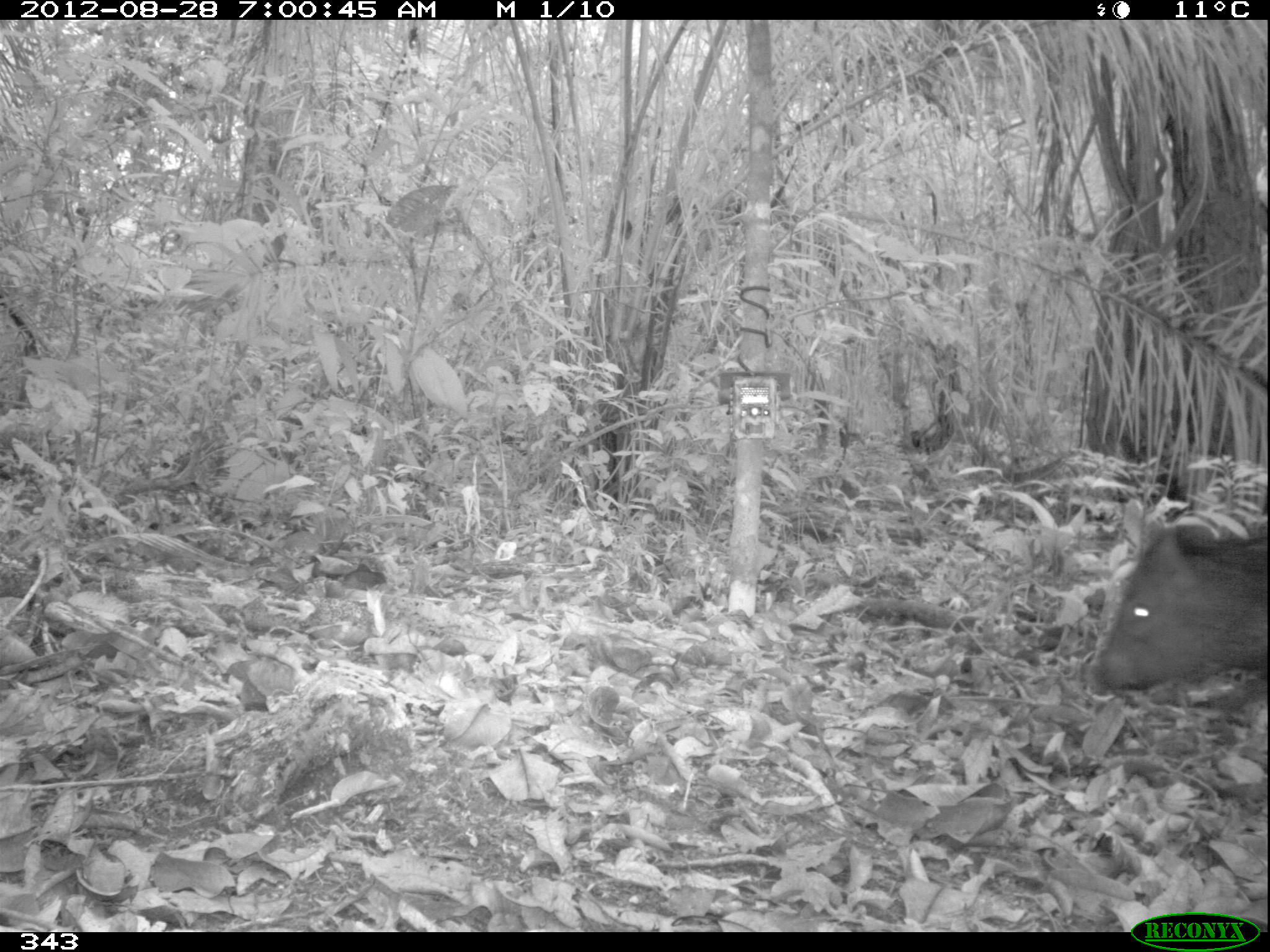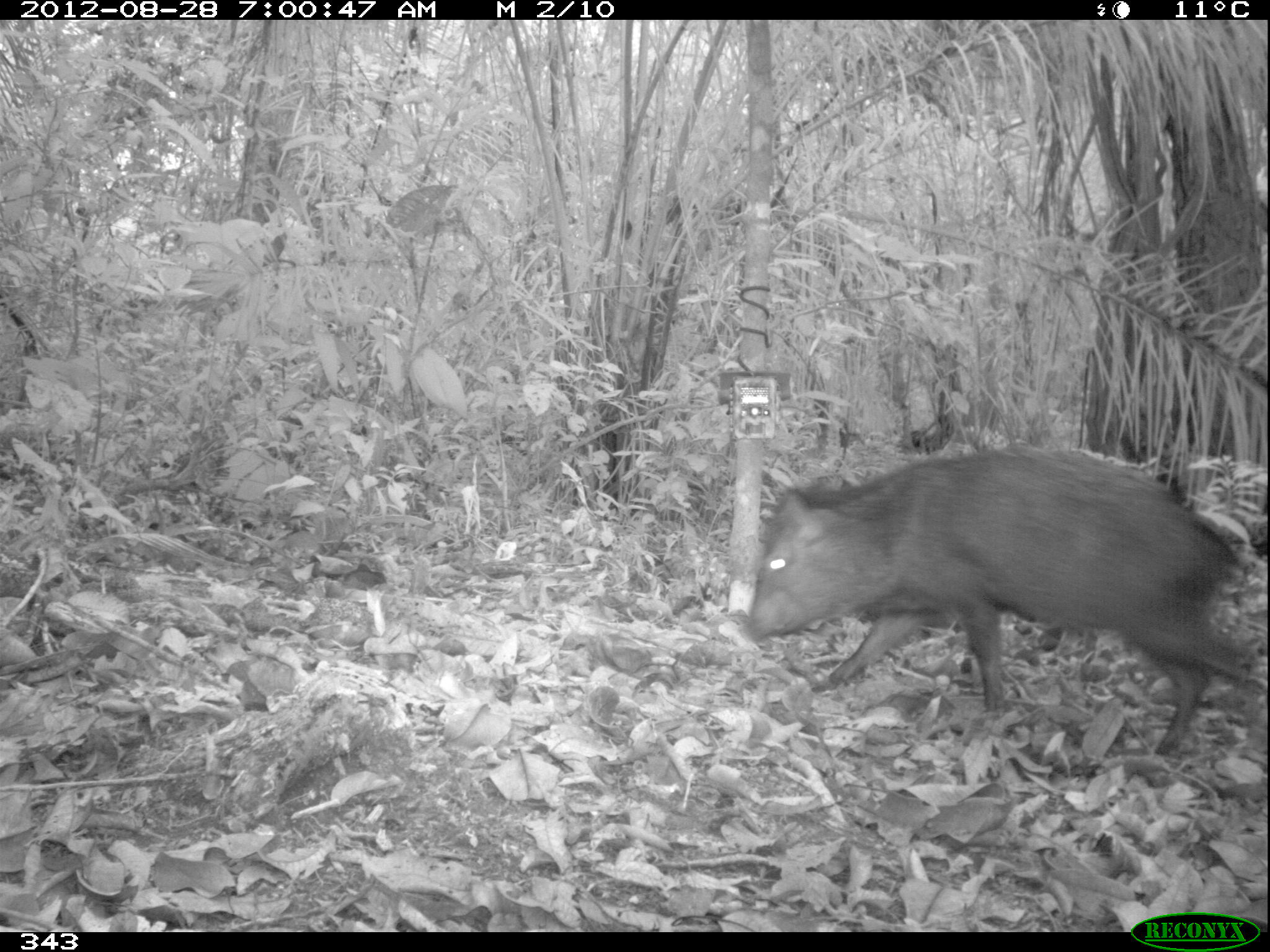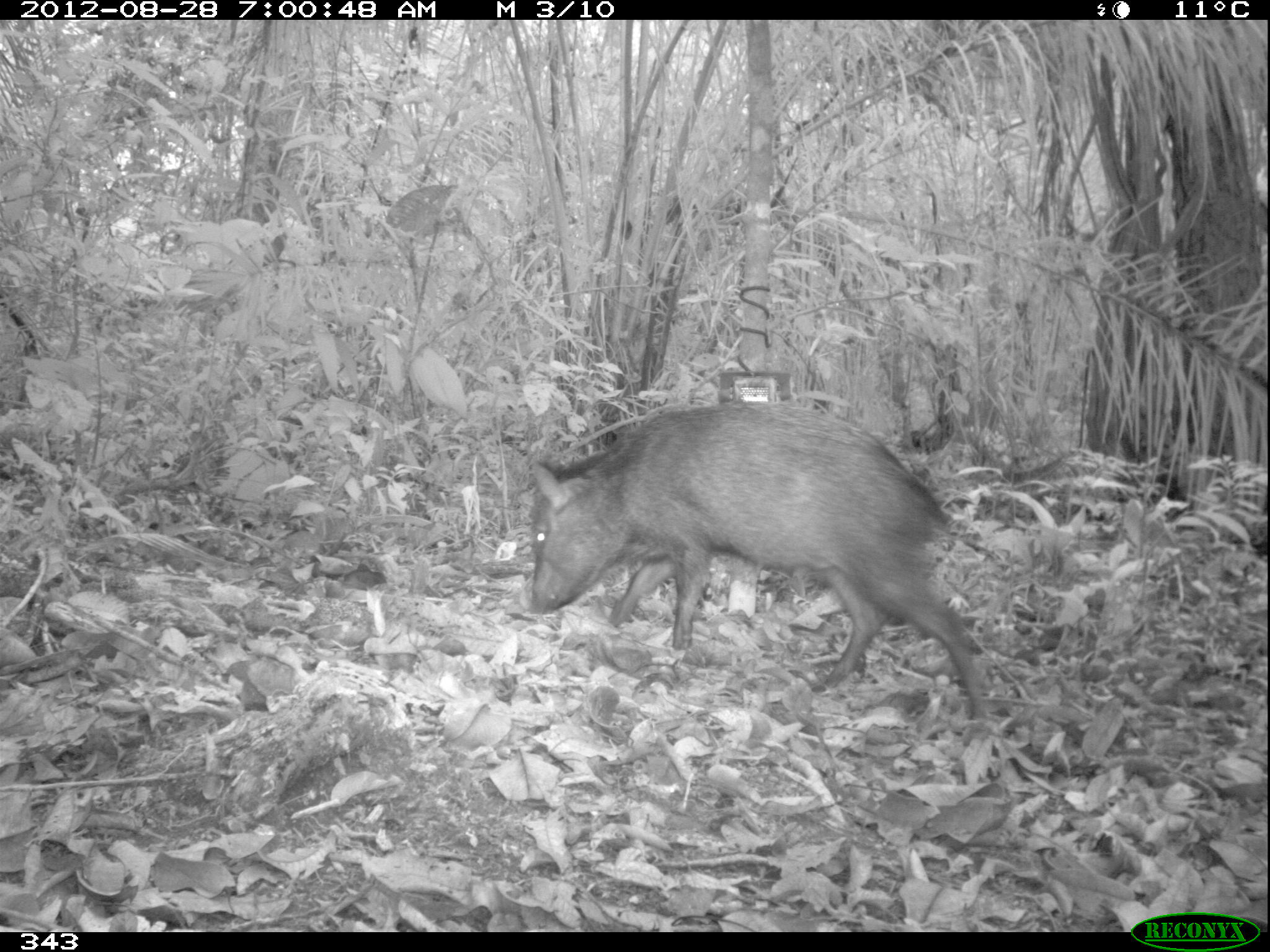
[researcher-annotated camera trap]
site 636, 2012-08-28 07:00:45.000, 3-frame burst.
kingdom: Animalia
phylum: Chordata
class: Mammalia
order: Artiodactyla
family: Tayassuidae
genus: Pecari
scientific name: Pecari tajacu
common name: collared peccary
Pecari tajacu (collared peccary).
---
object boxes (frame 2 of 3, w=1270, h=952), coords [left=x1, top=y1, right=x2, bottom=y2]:
pecari tajacu: [left=742, top=444, right=1267, bottom=764]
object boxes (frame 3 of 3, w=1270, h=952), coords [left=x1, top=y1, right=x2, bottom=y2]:
pecari tajacu: [left=528, top=399, right=989, bottom=722]